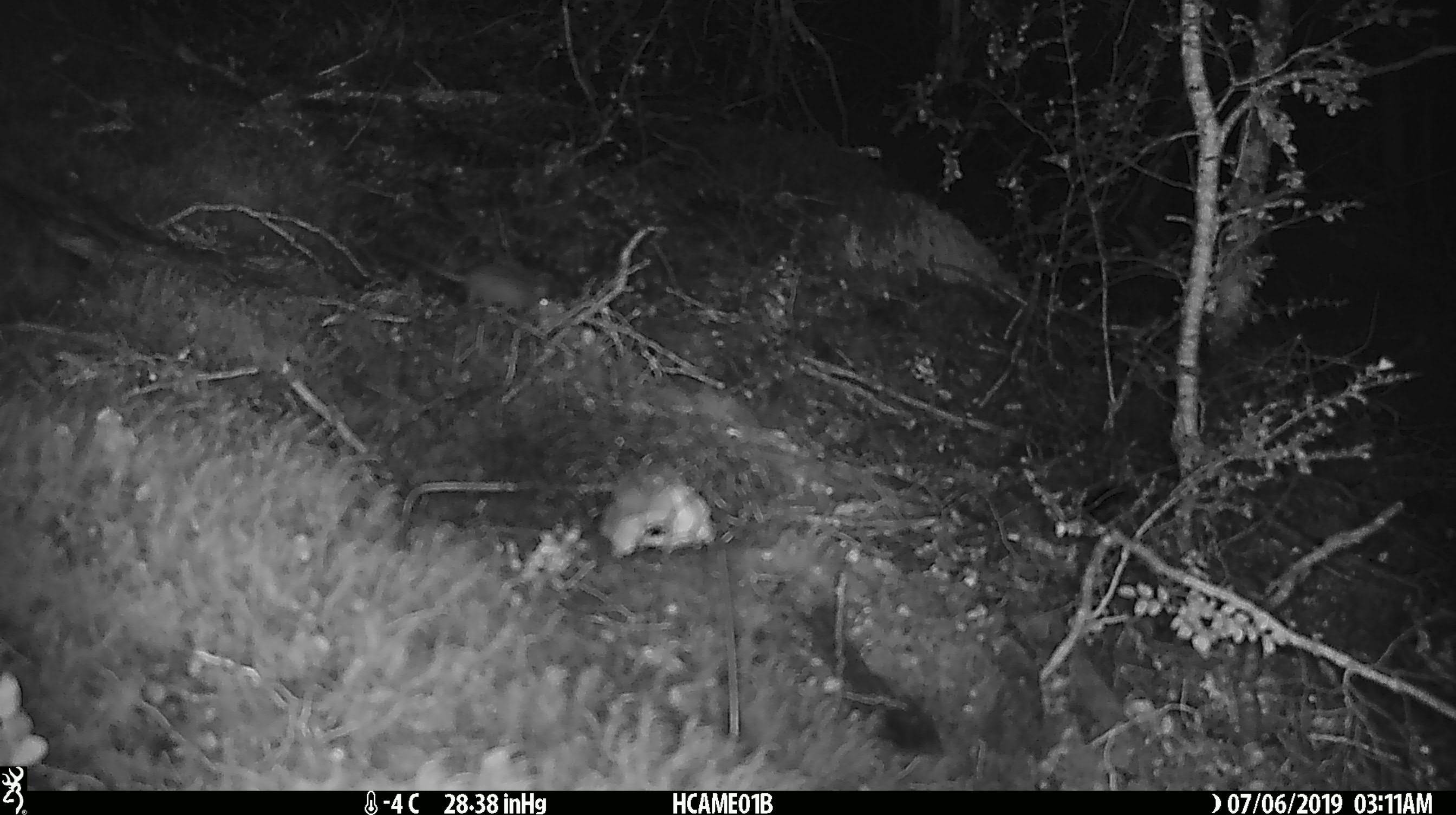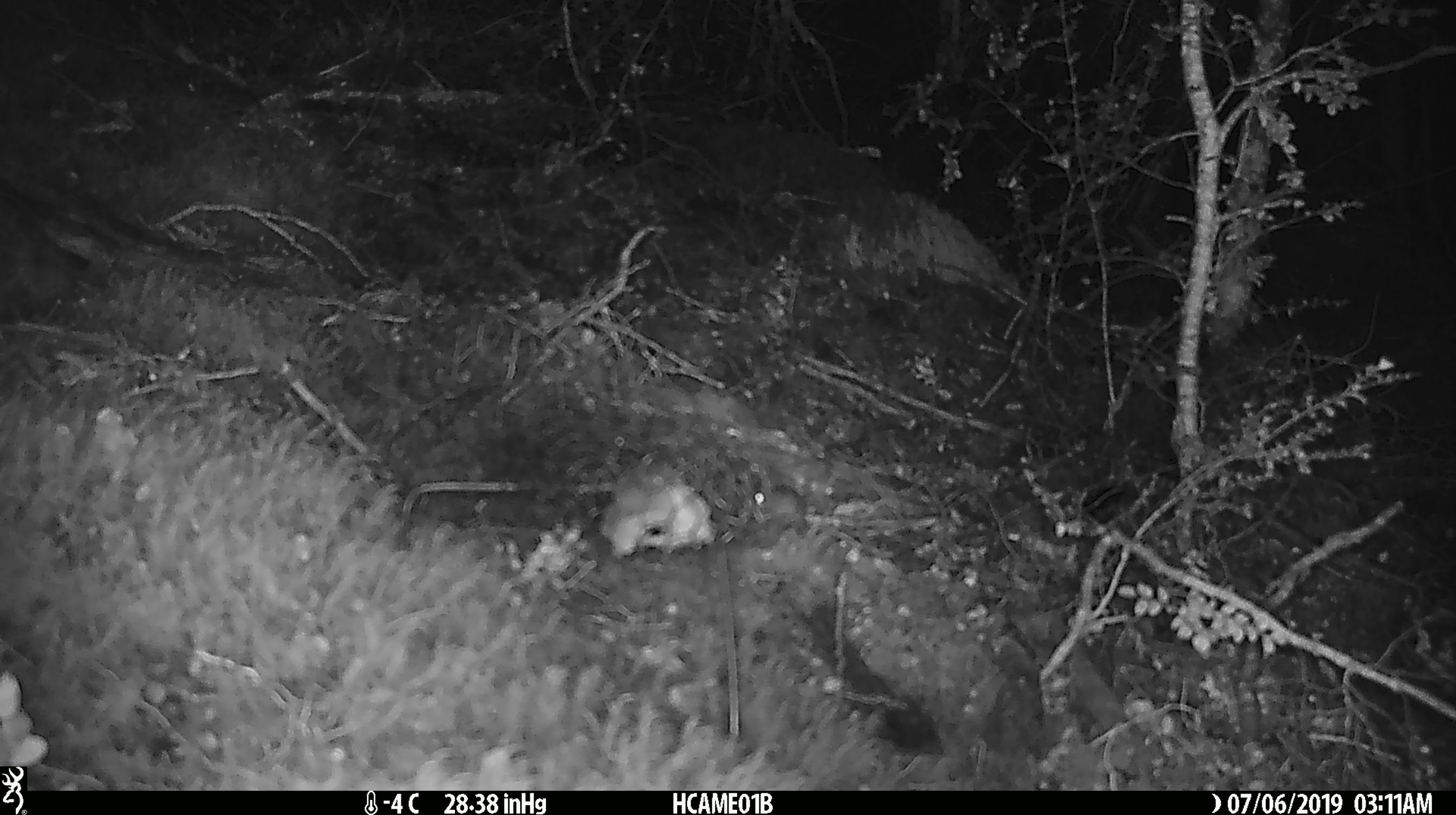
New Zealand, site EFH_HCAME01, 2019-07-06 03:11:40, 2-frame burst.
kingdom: Animalia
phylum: Chordata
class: Mammalia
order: Rodentia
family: Muridae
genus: Mus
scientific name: Mus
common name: mouse